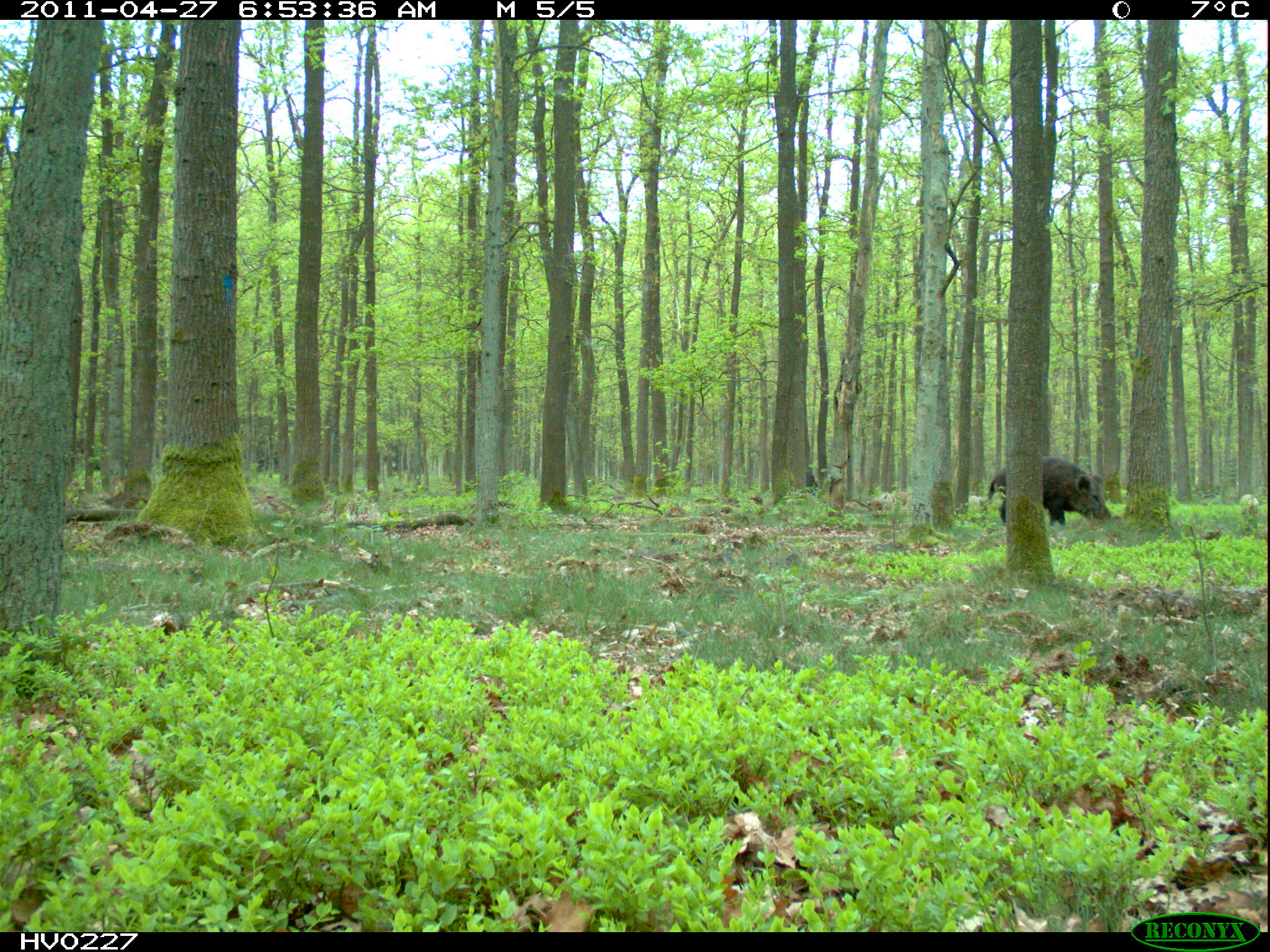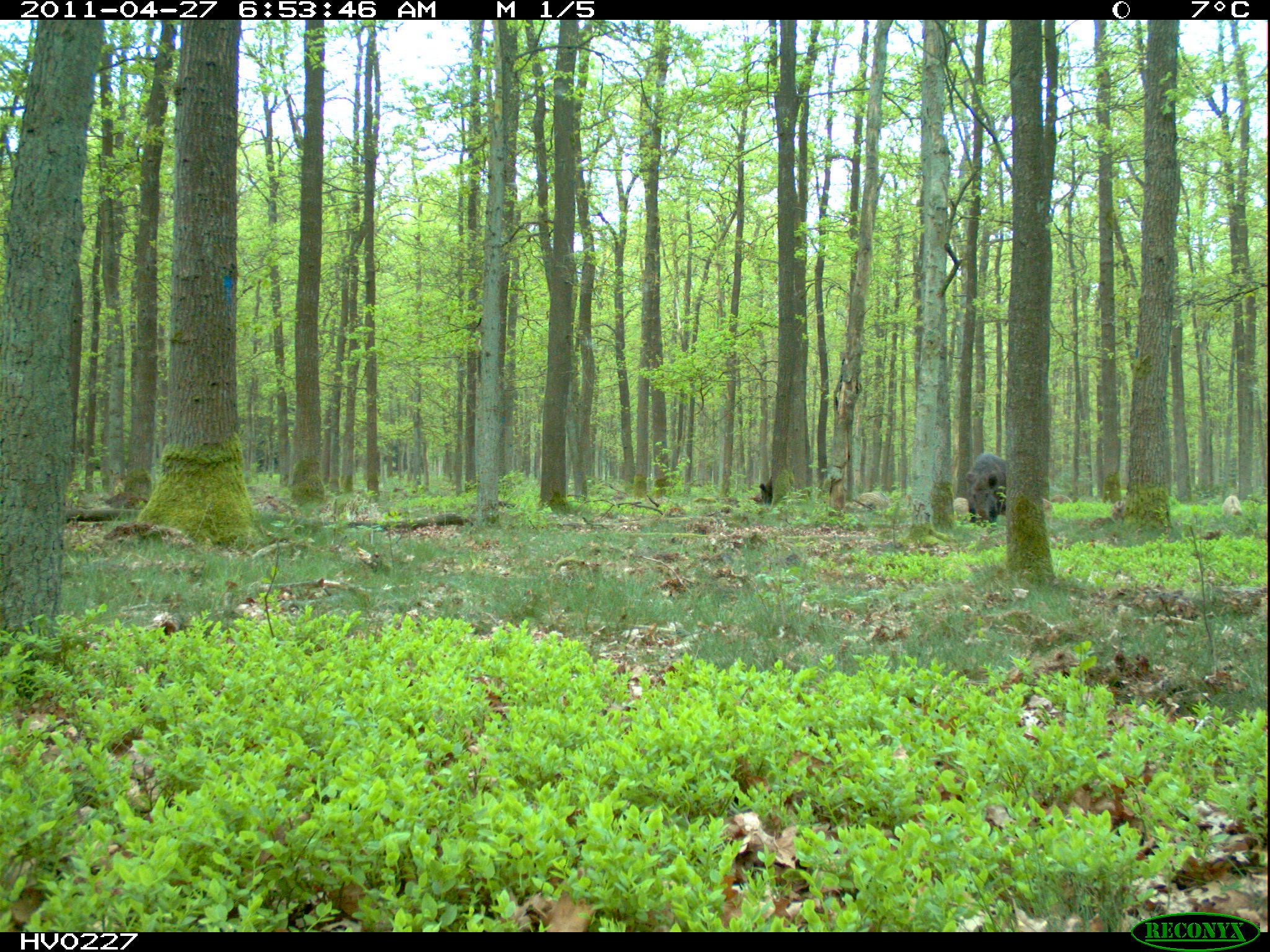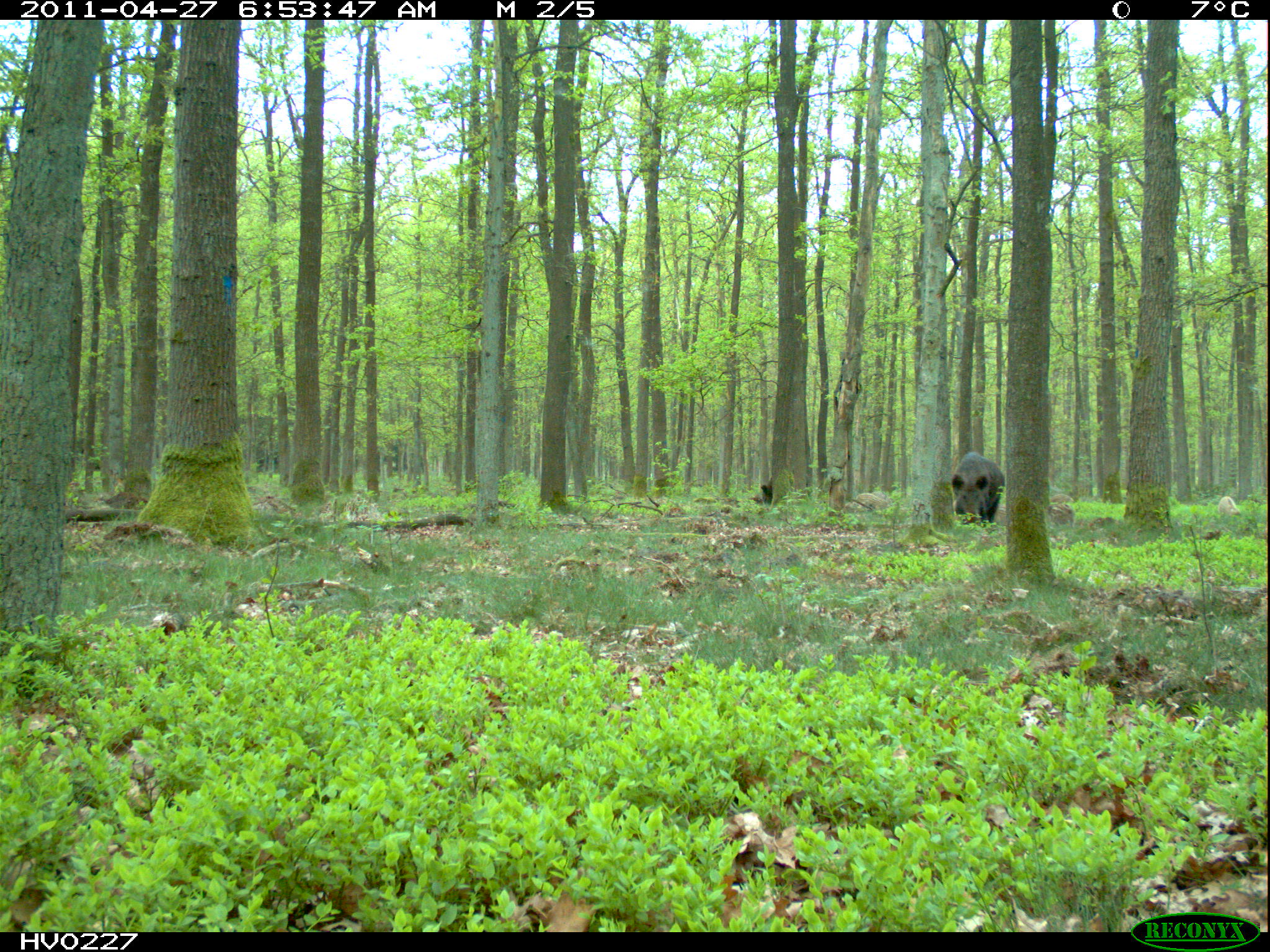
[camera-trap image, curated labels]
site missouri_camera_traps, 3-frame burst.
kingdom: Animalia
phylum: Chordata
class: Mammalia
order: Artiodactyla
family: Suidae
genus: Sus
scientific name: Sus scrofa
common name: wild boar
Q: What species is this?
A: Wild boar (Sus scrofa).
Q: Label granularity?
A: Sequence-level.